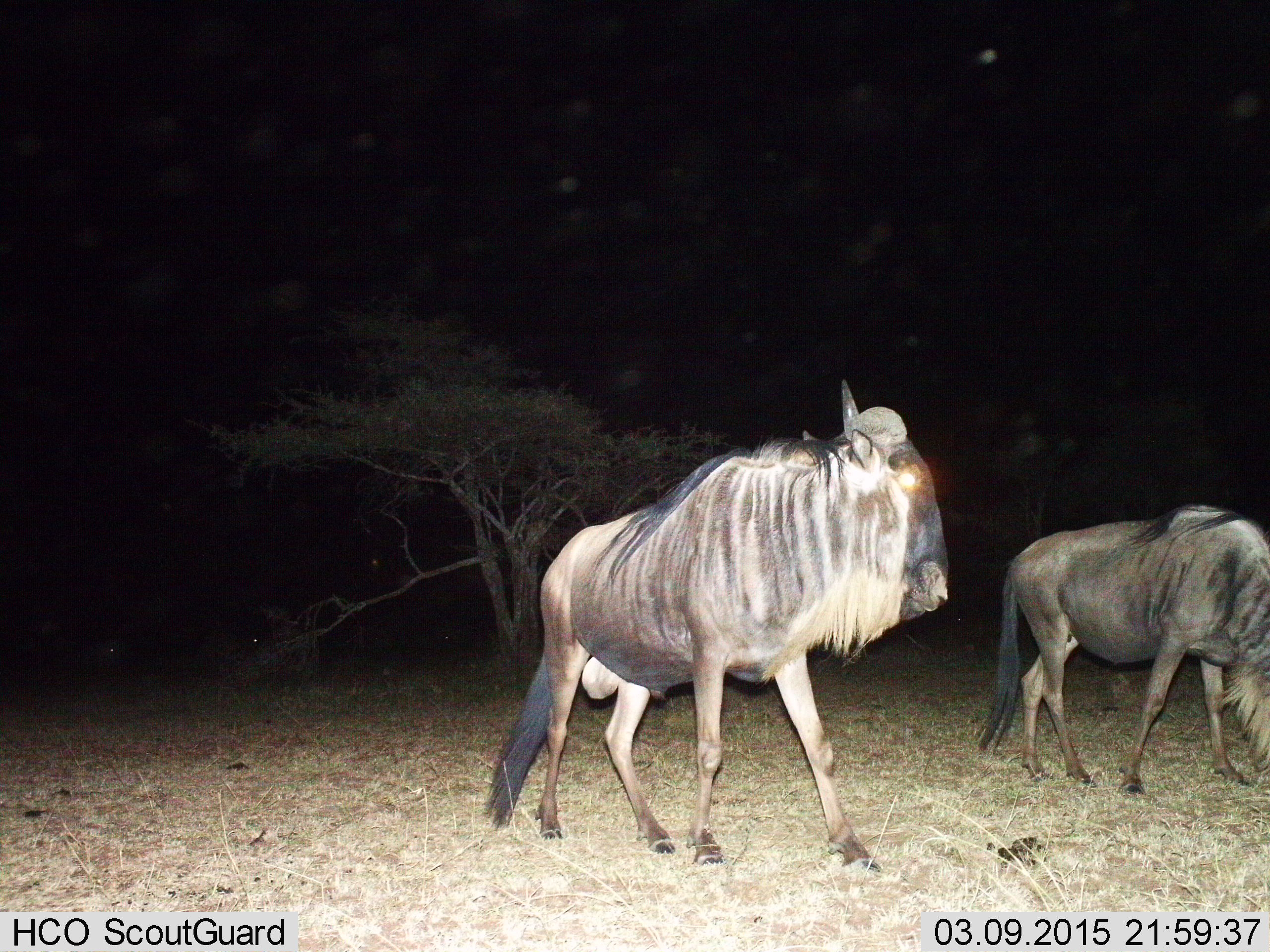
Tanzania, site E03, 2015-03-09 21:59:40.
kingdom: Animalia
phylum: Chordata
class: Mammalia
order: Artiodactyla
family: Bovidae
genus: Connochaetes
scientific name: Connochaetes taurinus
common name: blue wildebeest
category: wildebeest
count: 2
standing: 40%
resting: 0%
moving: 90%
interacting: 0%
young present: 0%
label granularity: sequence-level